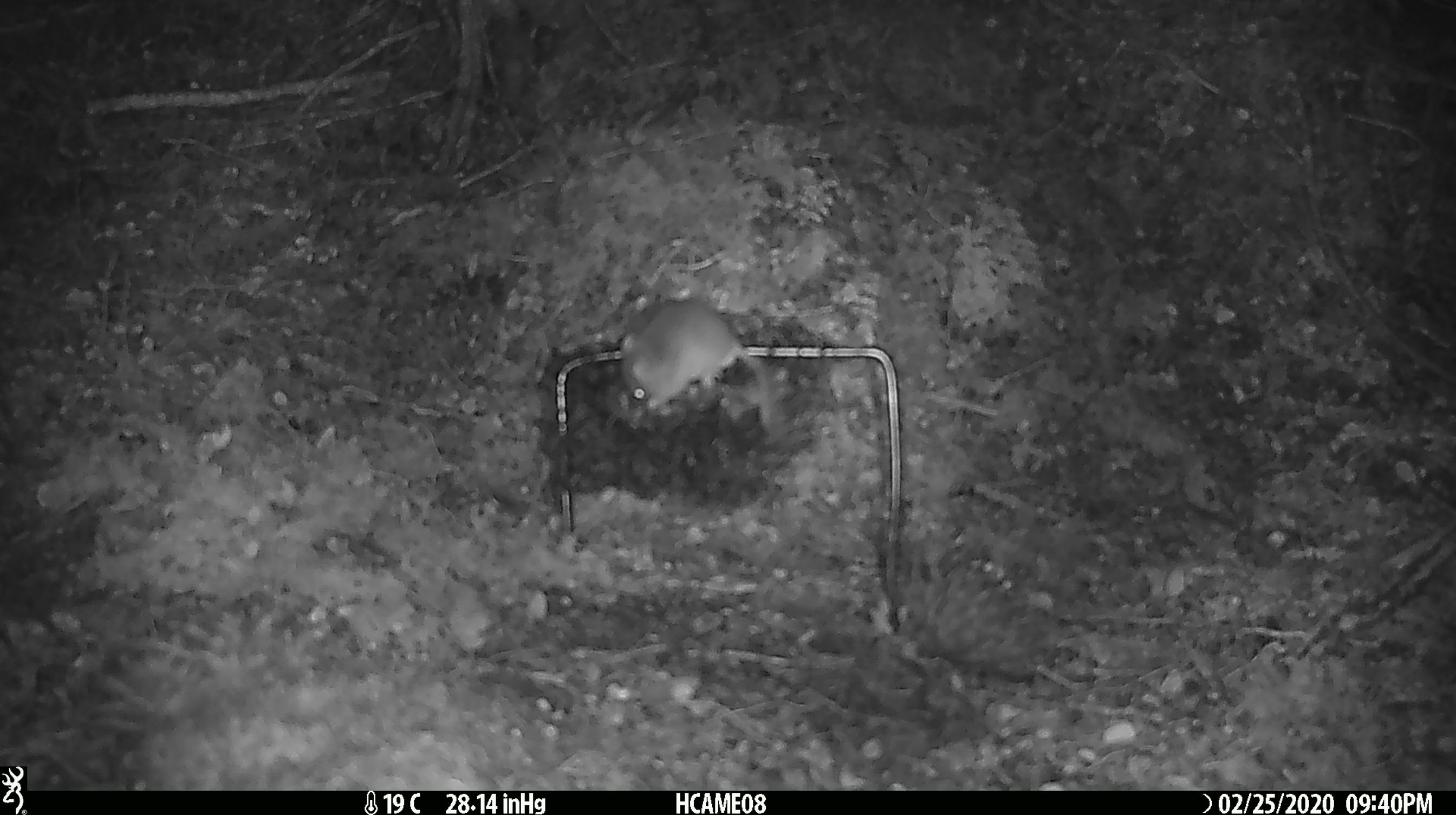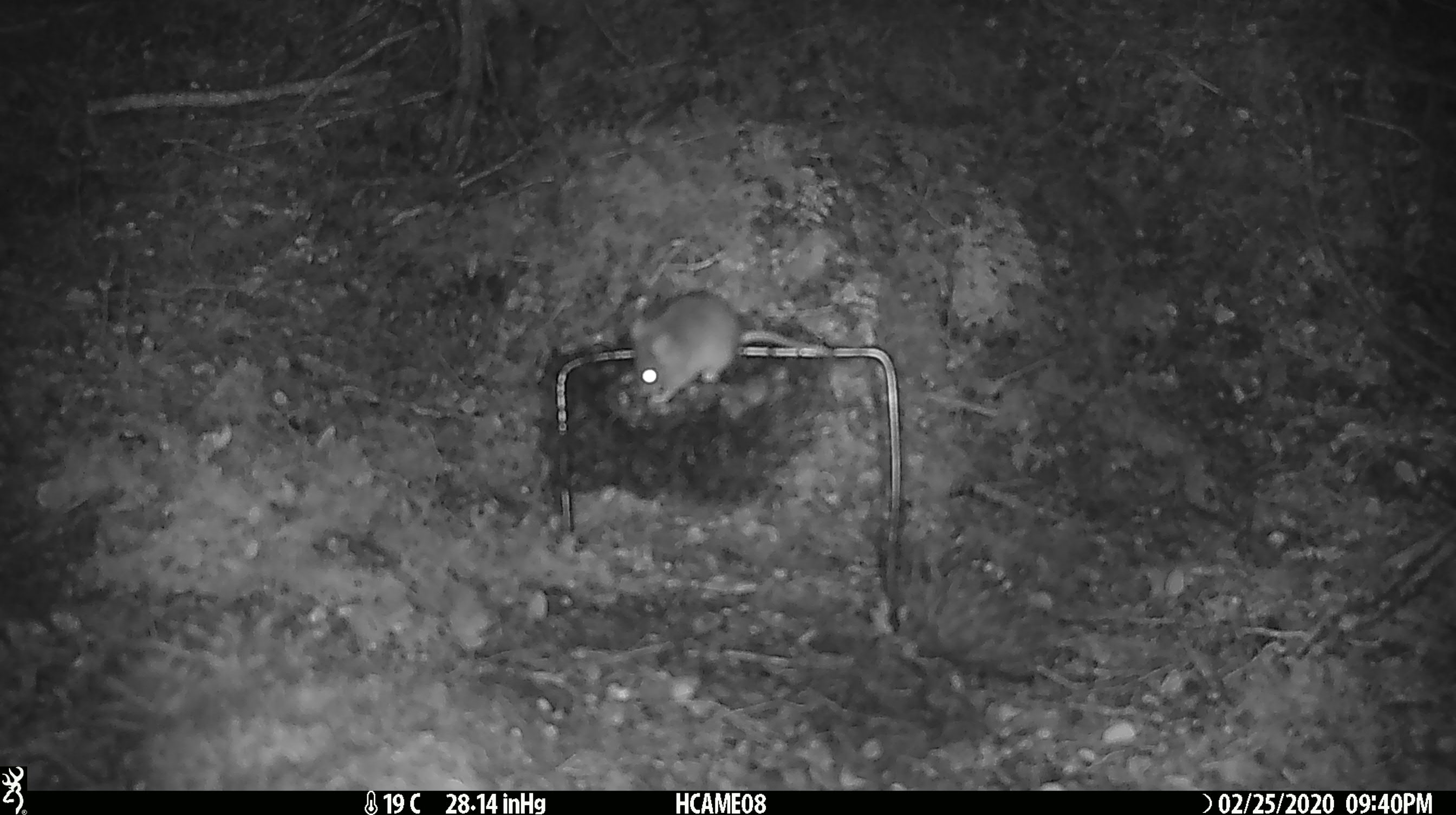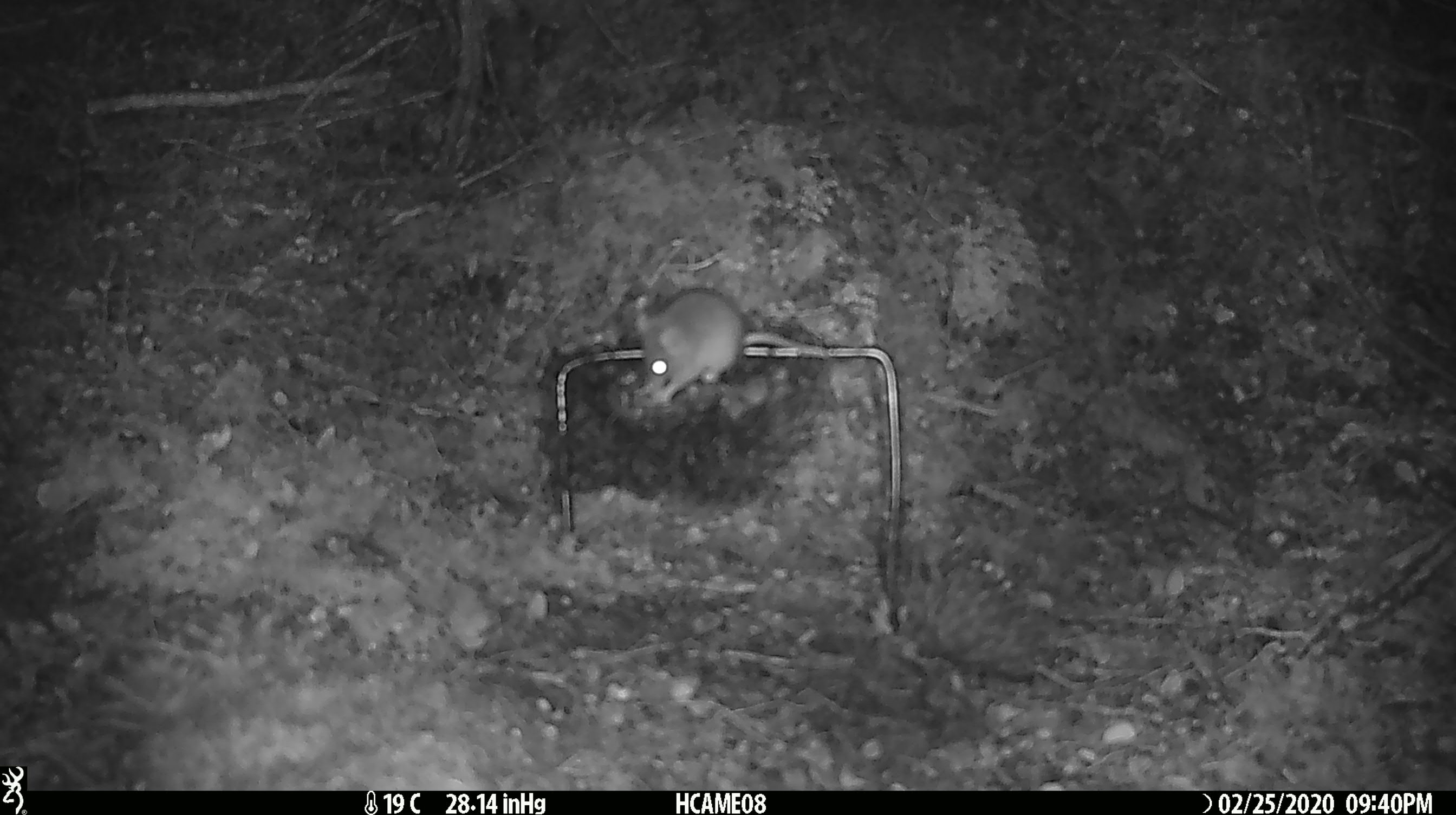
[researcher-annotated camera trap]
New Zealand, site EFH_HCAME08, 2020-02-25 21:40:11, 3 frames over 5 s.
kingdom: Animalia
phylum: Chordata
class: Mammalia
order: Rodentia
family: Muridae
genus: Mus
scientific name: Mus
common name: mouse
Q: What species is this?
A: Mouse (Mus).